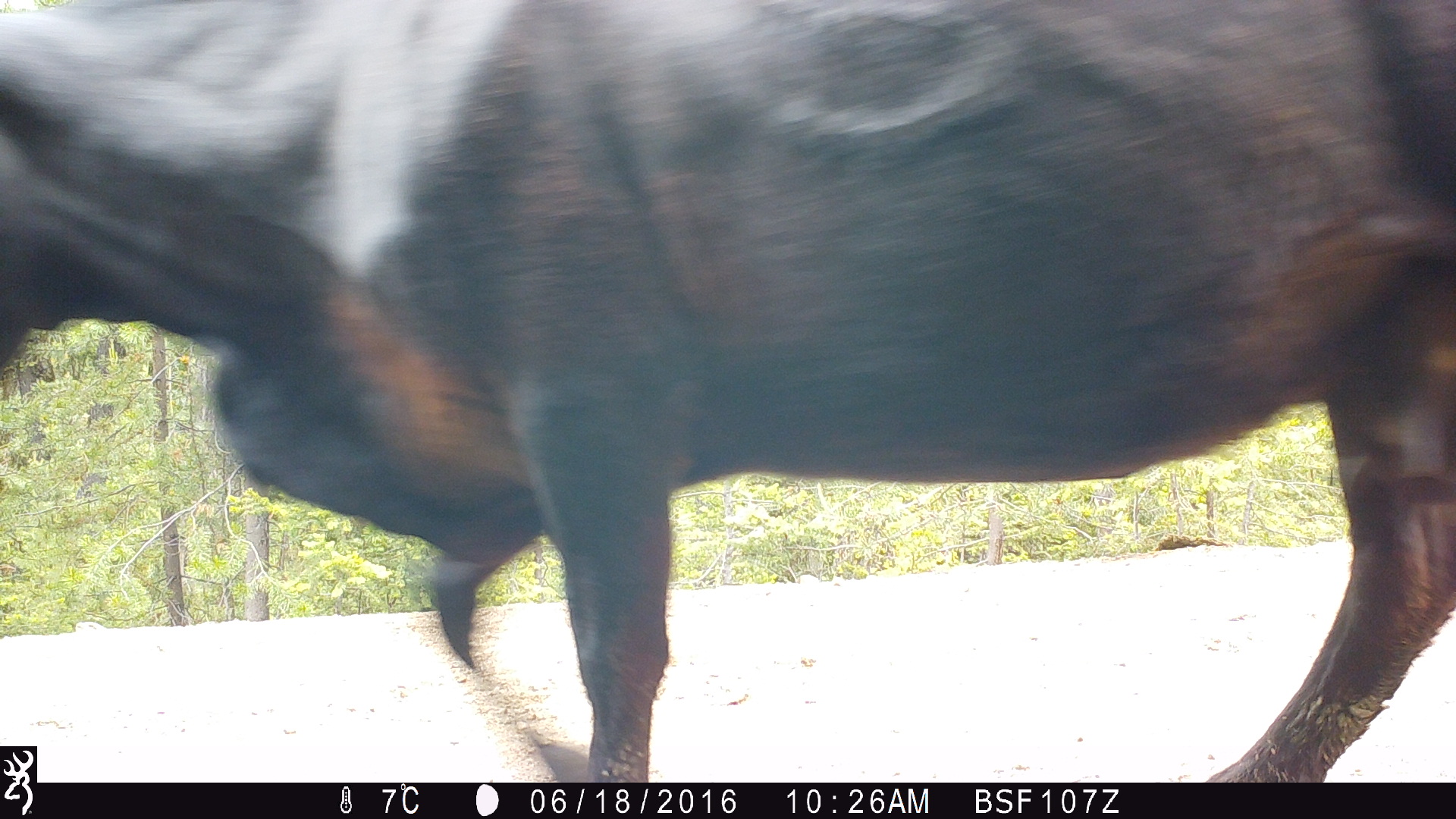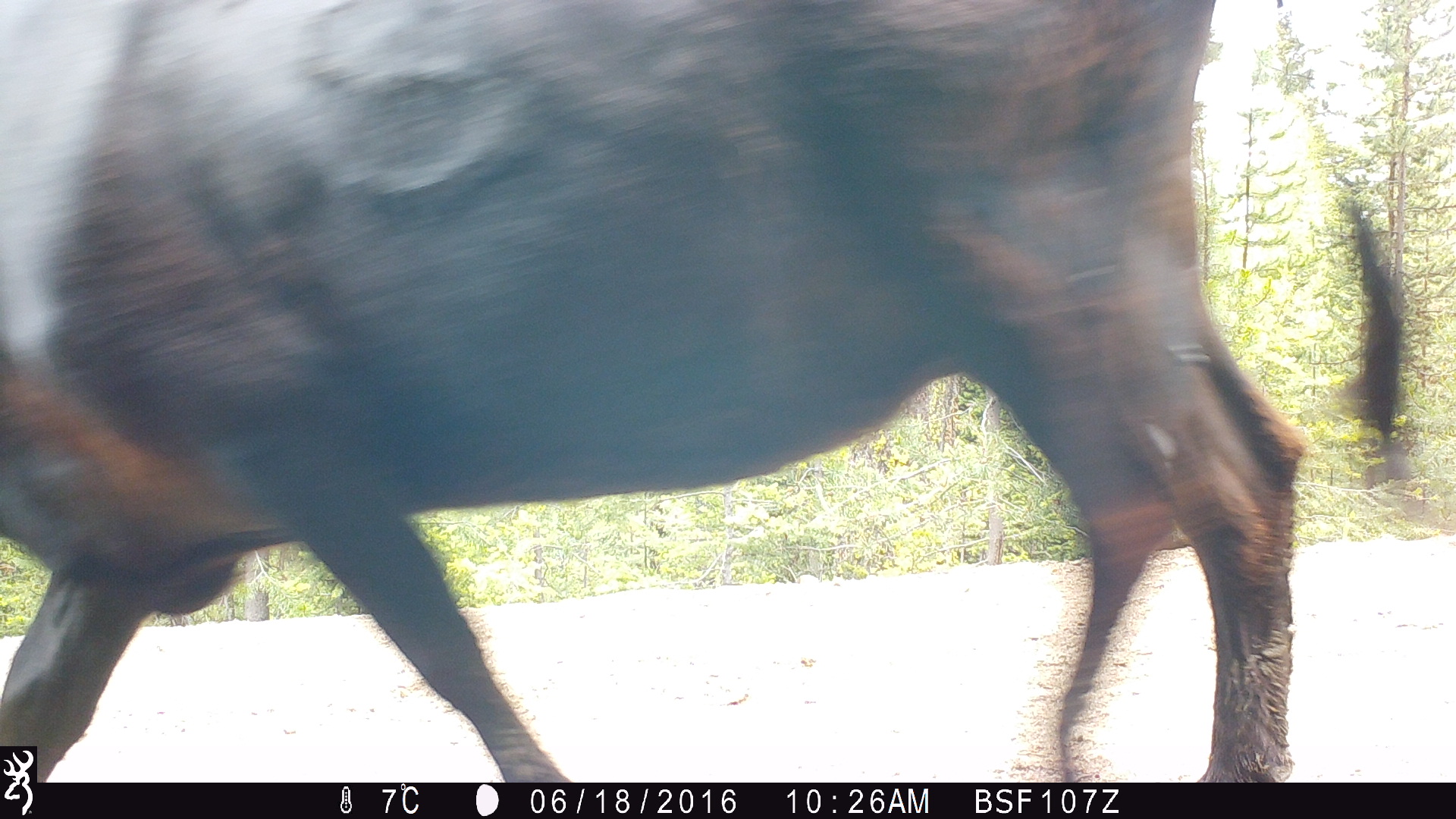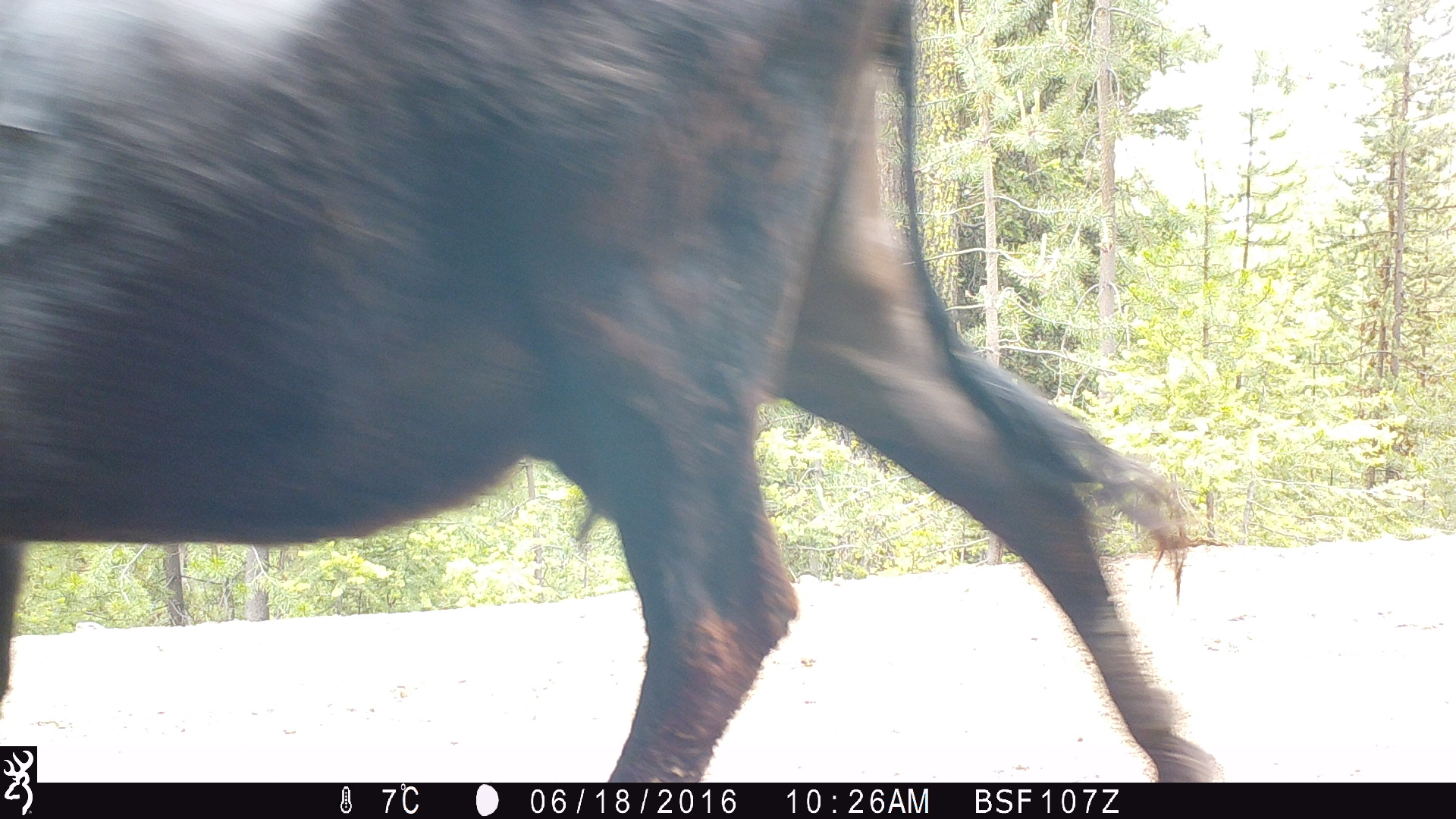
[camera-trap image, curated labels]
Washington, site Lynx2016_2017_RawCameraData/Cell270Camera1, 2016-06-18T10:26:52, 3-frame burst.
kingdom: Animalia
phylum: Chordata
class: Mammalia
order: Artiodactyla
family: Bovidae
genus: Bos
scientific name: Bos taurus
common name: domestic cattle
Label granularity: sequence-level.